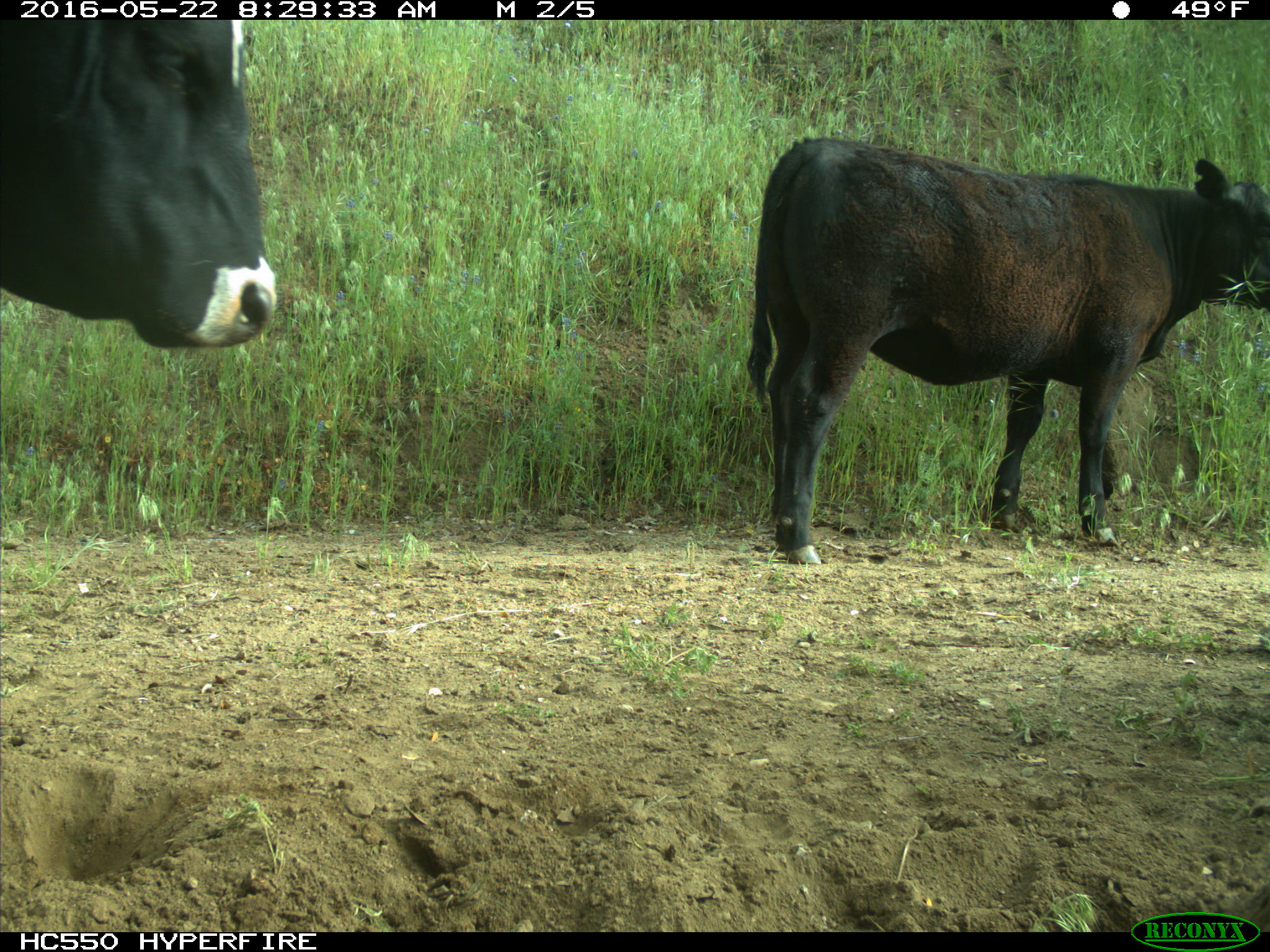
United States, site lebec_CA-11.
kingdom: Animalia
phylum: Chordata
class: Mammalia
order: Artiodactyla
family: Bovidae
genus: Bos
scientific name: Bos taurus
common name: domestic cow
Bos taurus (domestic cow).